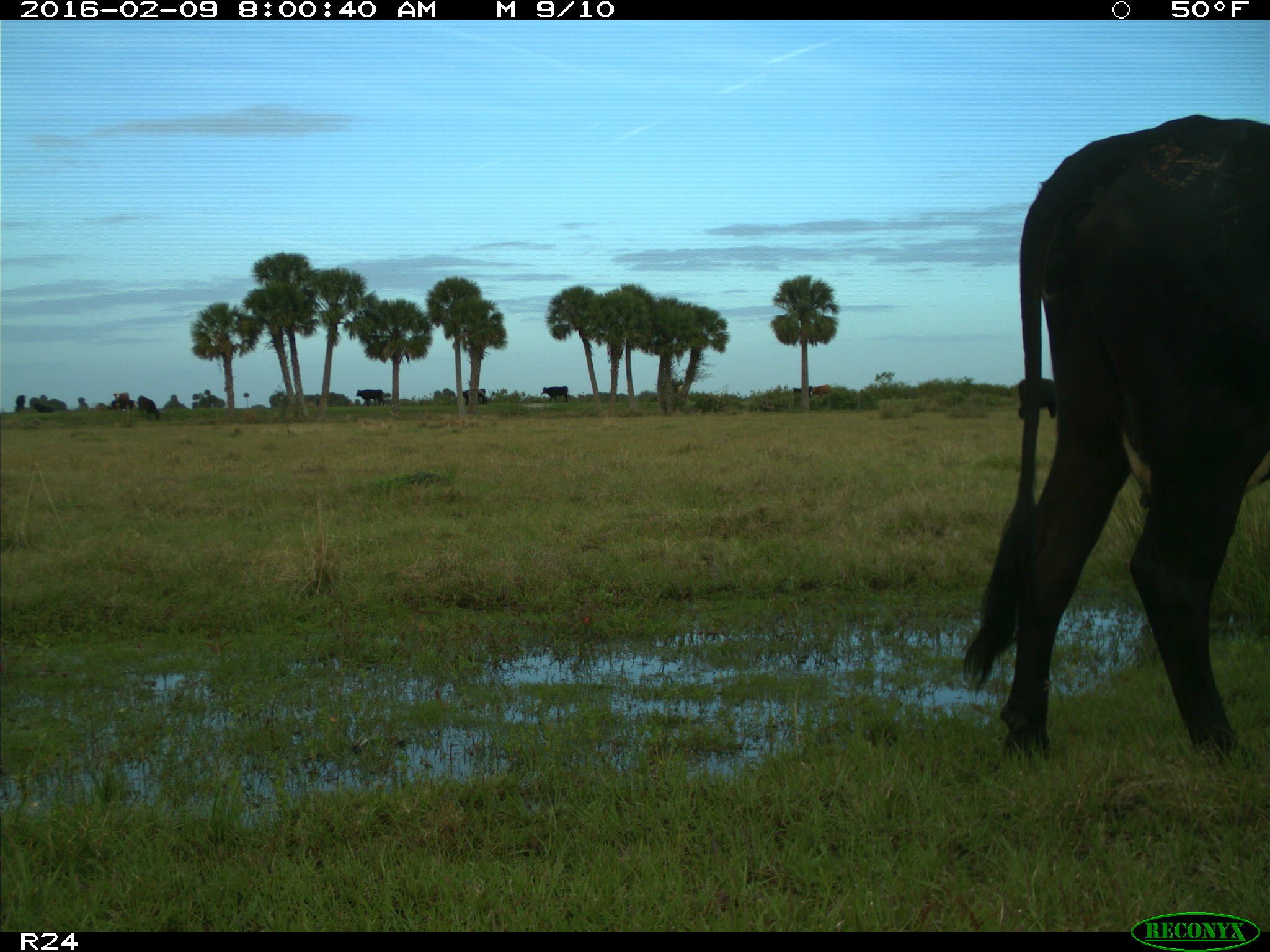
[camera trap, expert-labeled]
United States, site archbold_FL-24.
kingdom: Animalia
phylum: Chordata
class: Mammalia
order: Artiodactyla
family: Bovidae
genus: Bos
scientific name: Bos taurus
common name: domestic cow